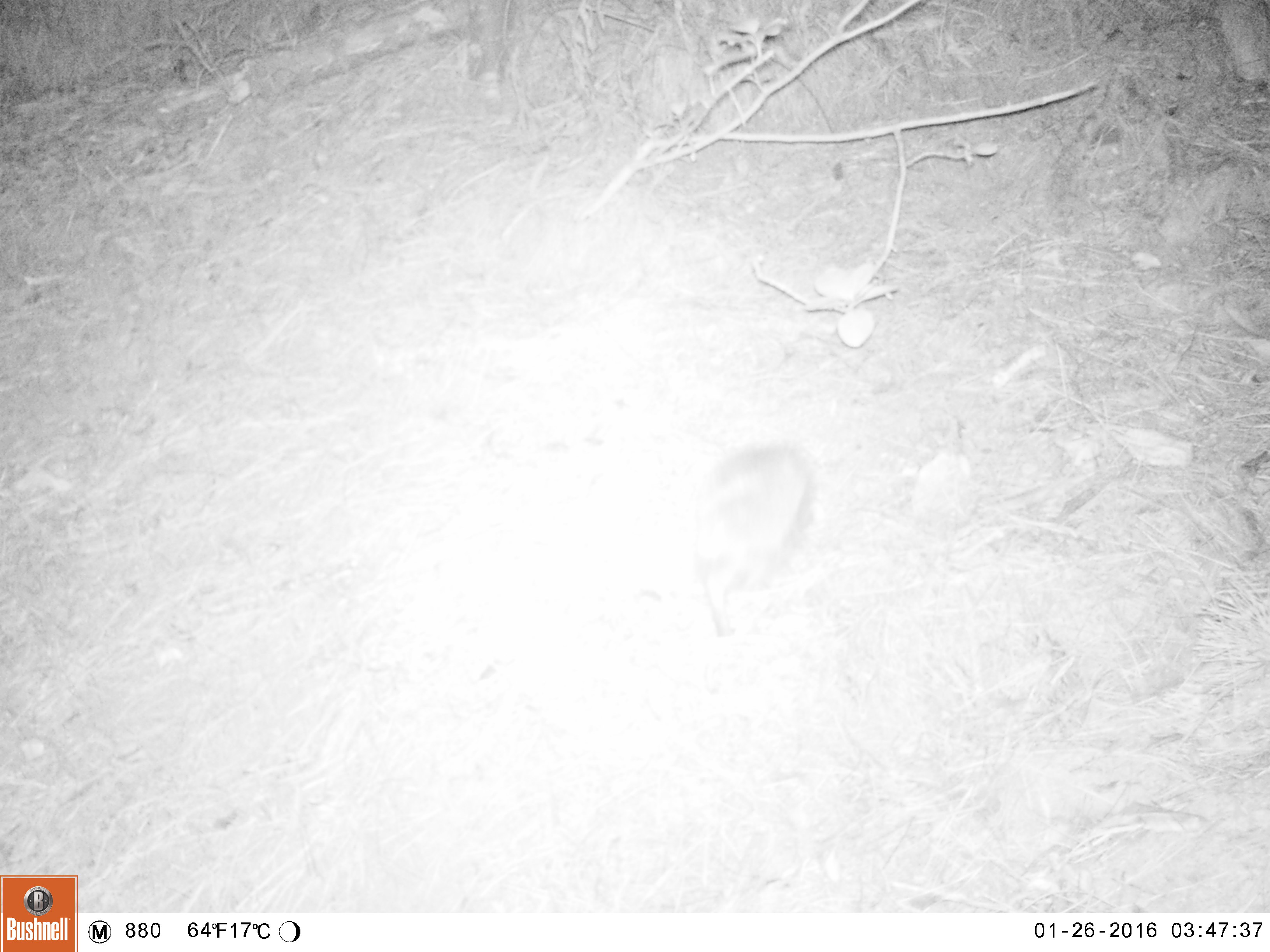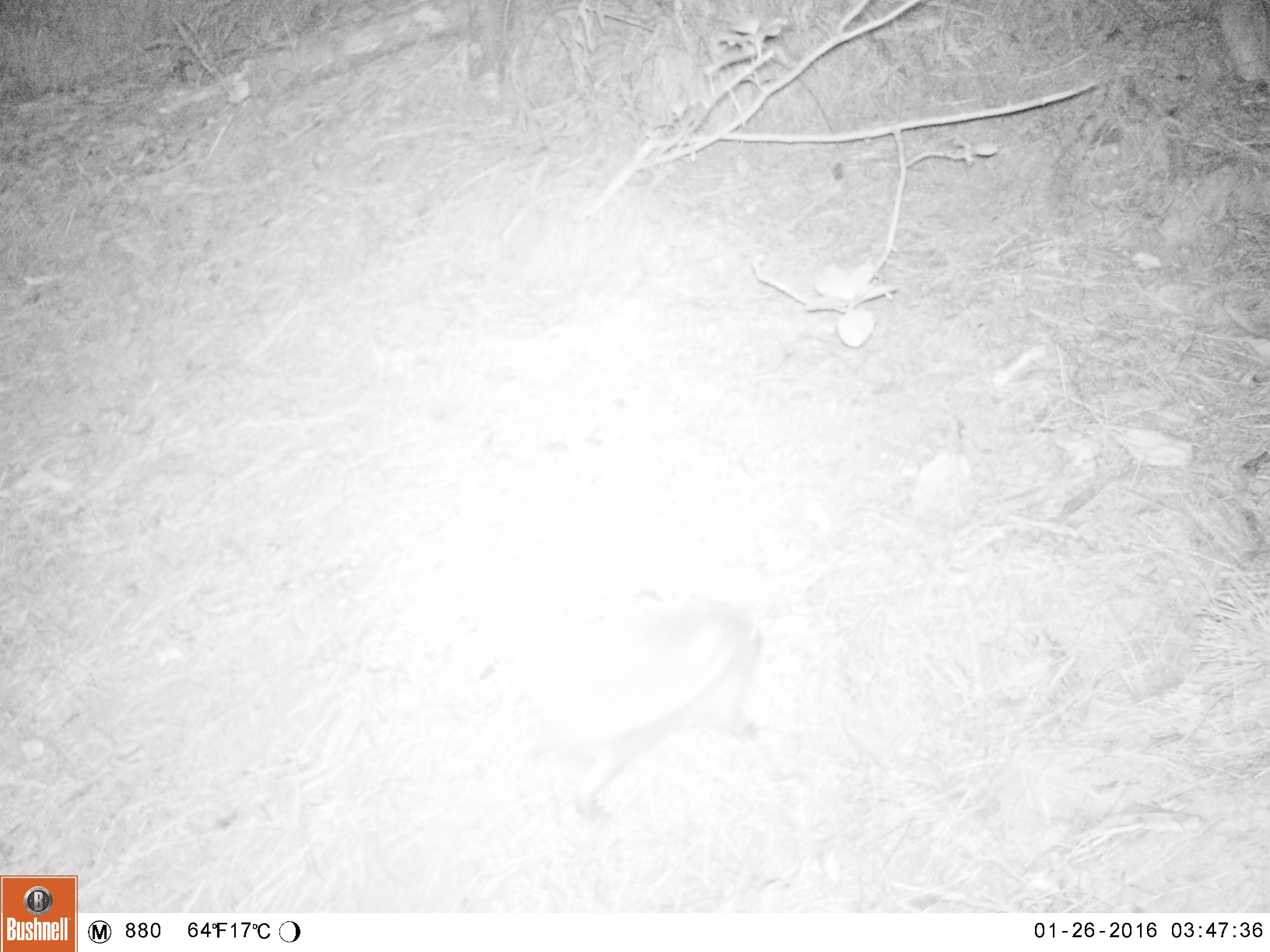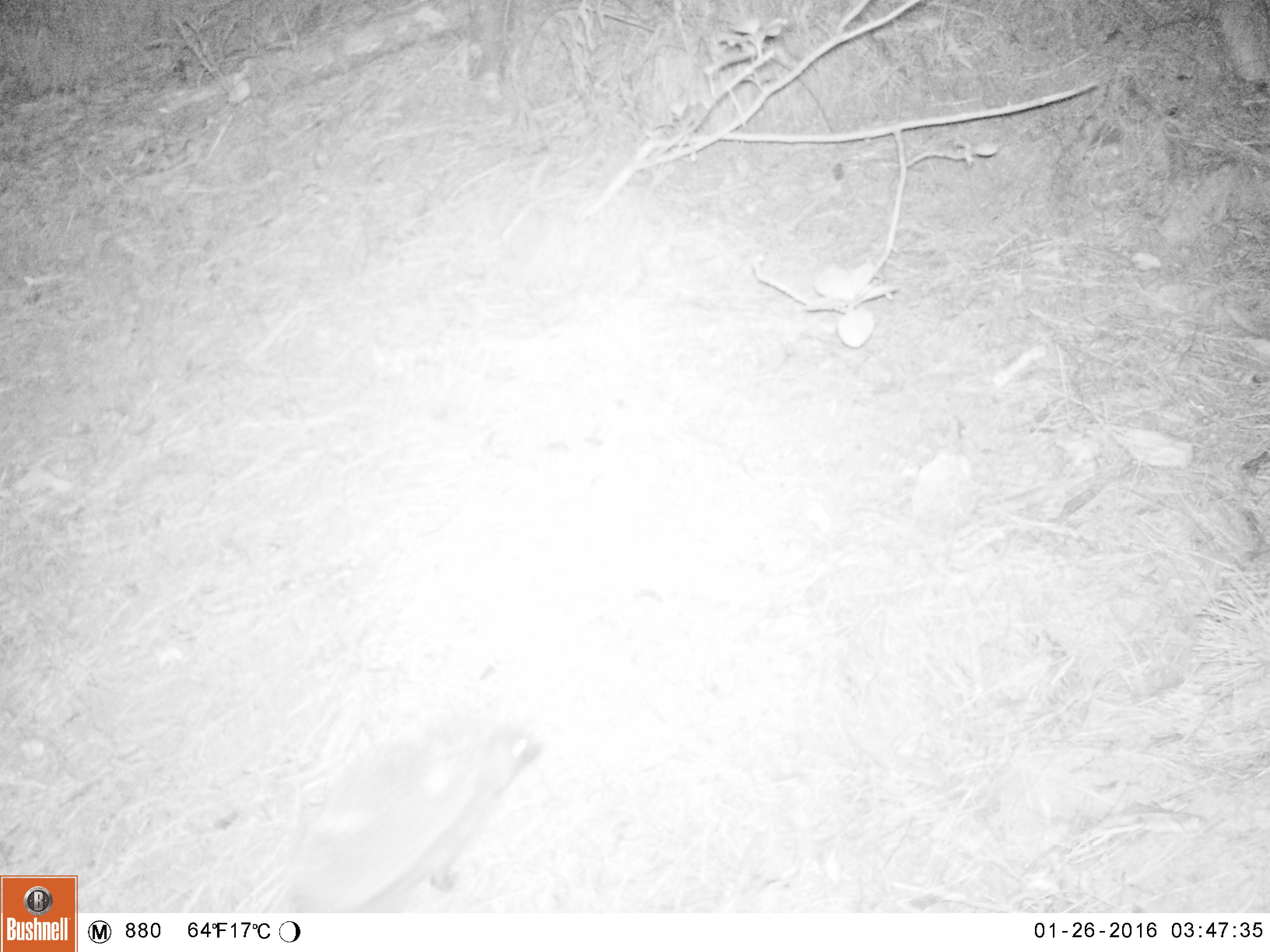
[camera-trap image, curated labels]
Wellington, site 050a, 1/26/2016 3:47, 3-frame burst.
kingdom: Animalia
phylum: Chordata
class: Mammalia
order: Eulipotyphla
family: Erinaceidae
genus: Erinaceus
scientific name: Erinaceus europaeus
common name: hedgehog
Hedgehog (Erinaceus europaeus).